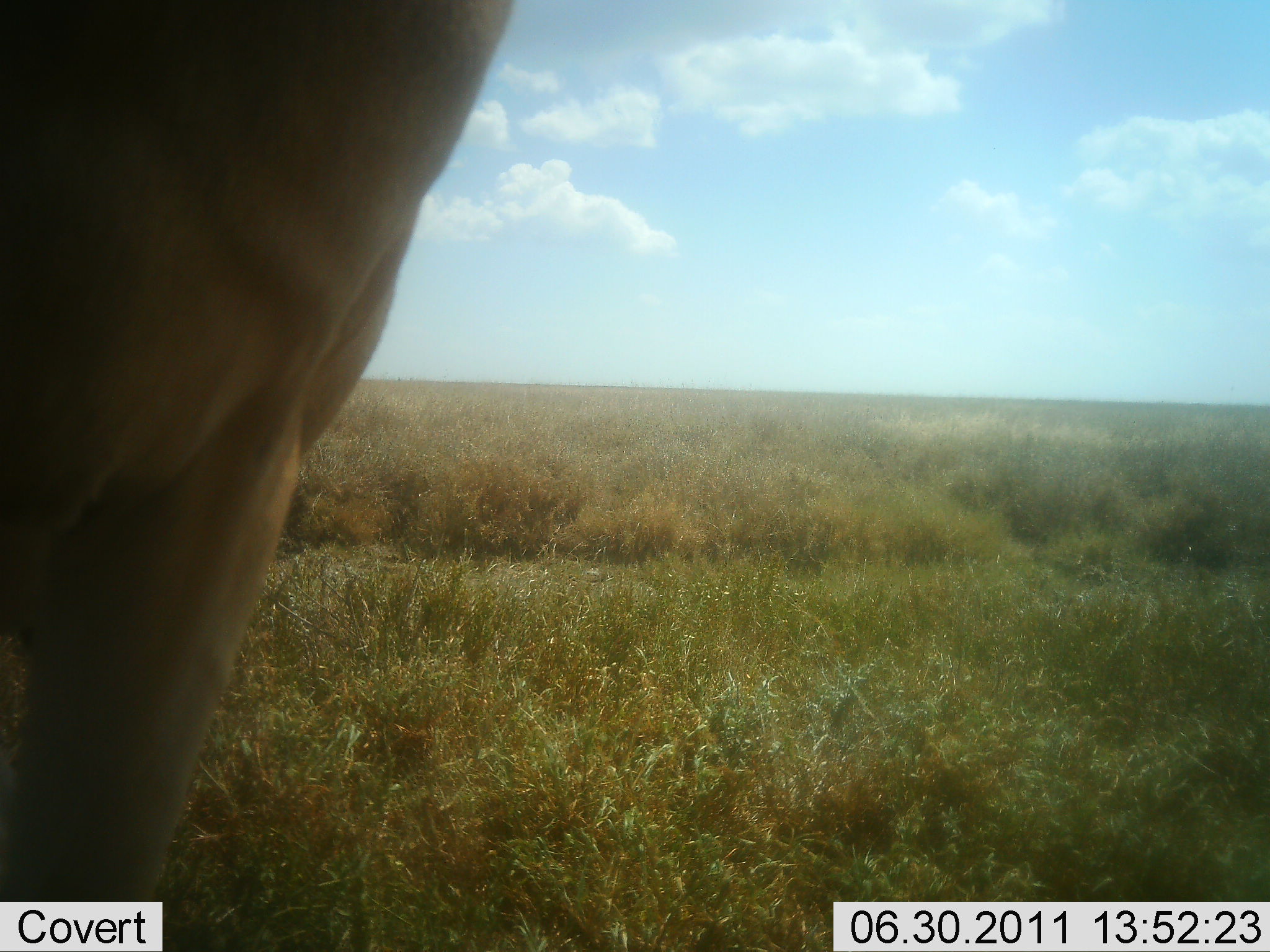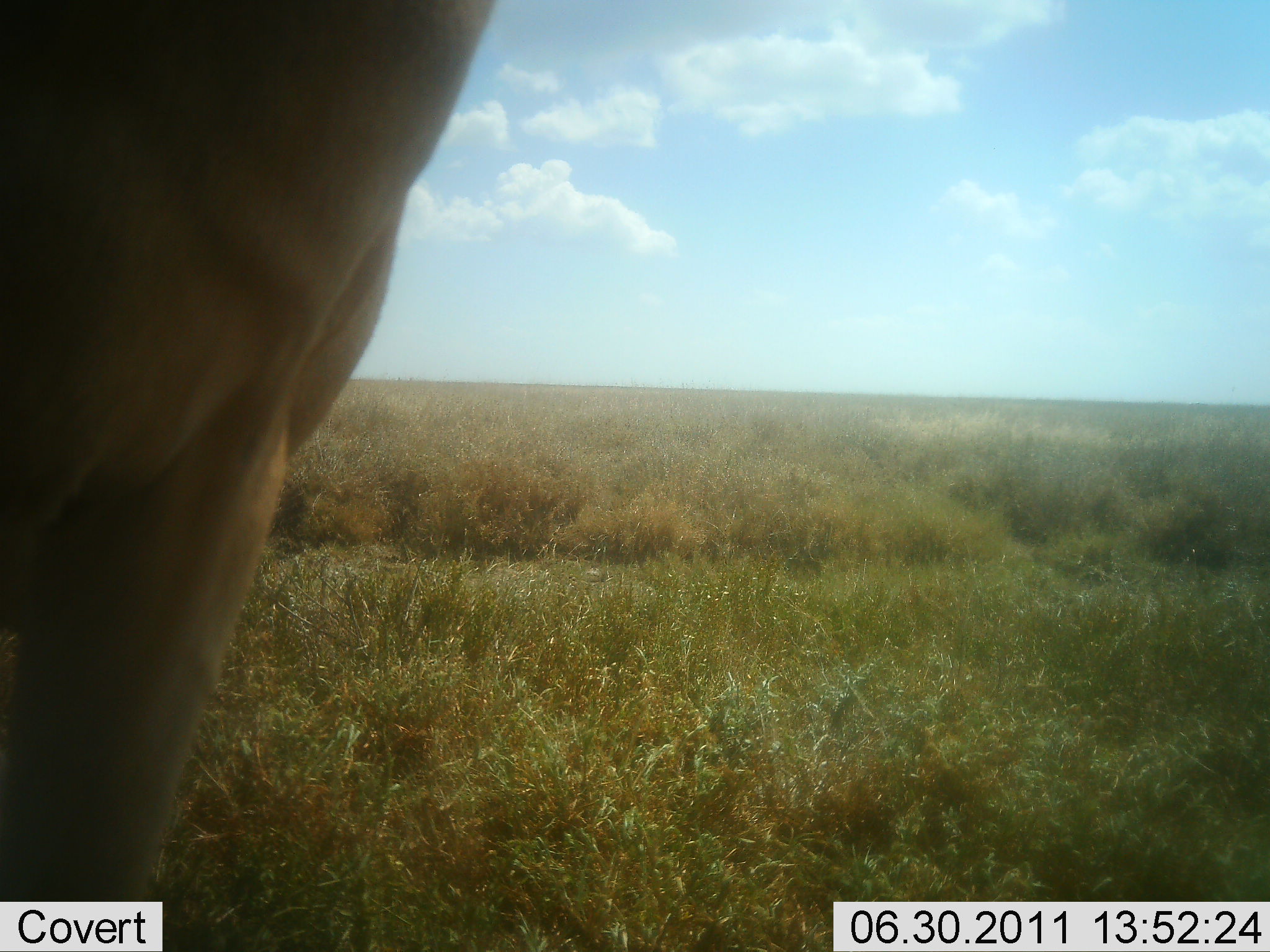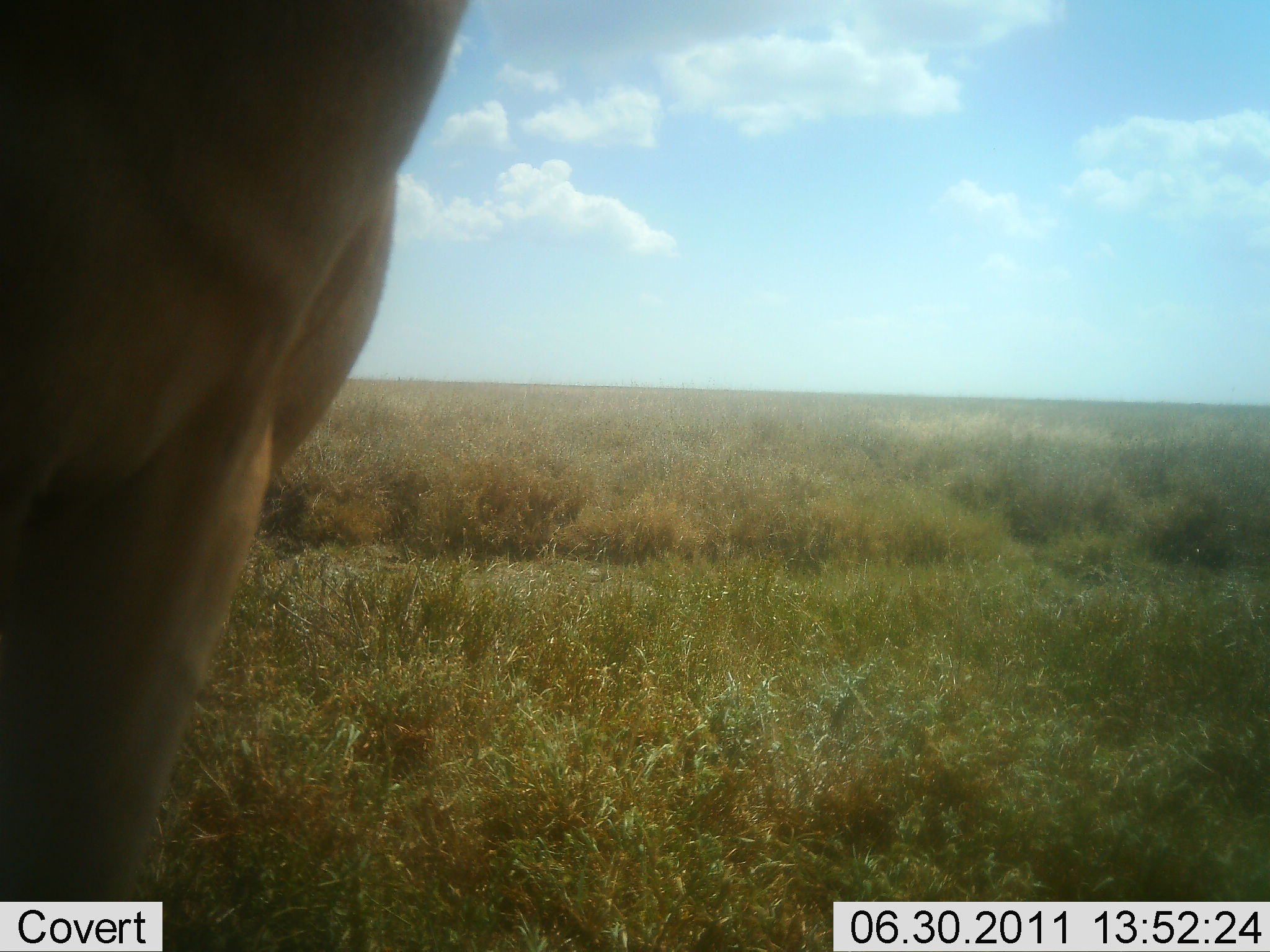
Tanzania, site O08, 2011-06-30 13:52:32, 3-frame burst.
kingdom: Animalia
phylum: Chordata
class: Mammalia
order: Artiodactyla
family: Bovidae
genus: Alcelaphus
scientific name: Alcelaphus buselaphus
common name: hartebeest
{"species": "hartebeest (Alcelaphus buselaphus)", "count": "1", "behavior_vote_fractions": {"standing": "100%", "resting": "0%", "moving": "0%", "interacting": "0%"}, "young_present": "0%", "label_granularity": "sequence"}